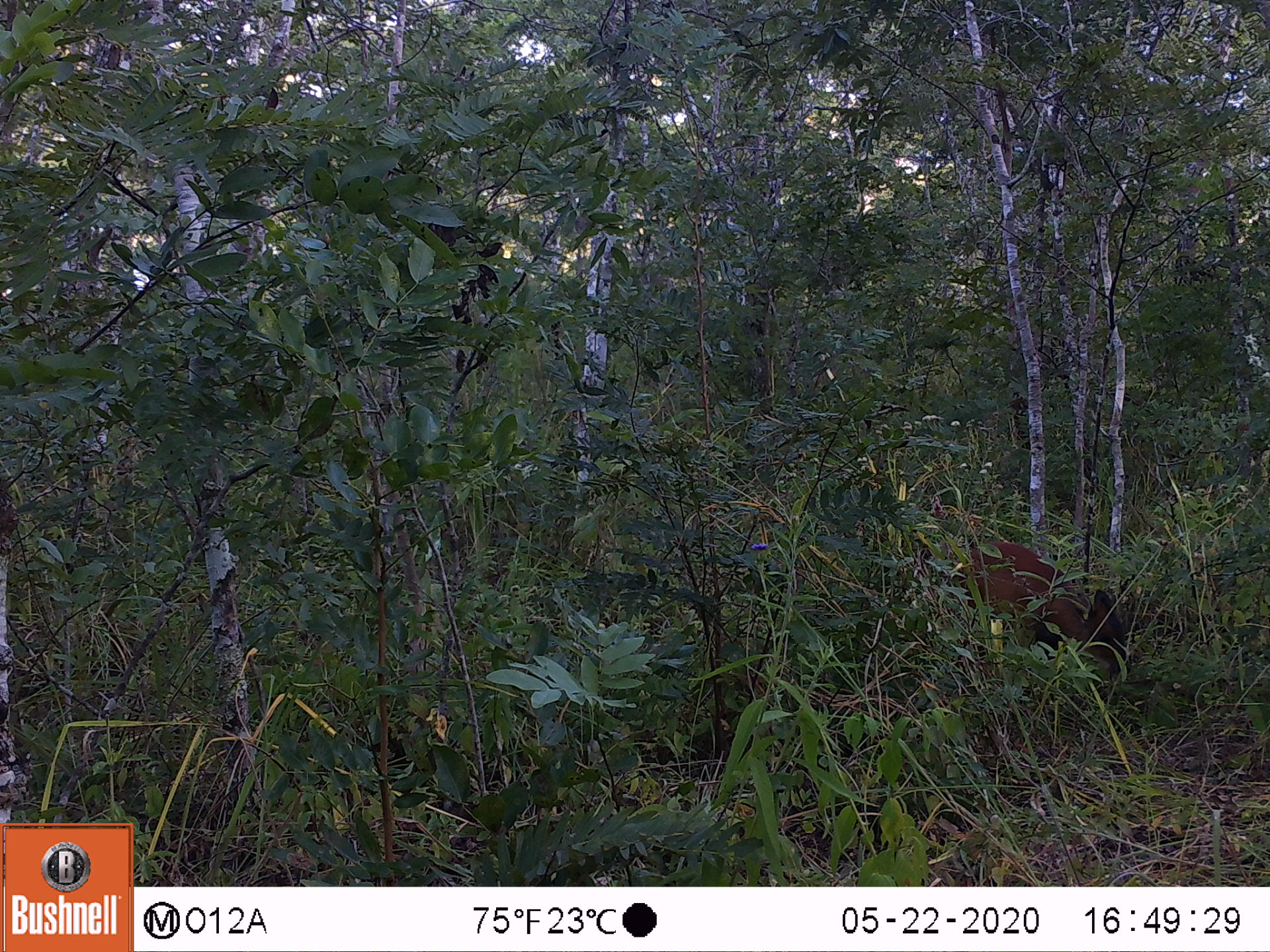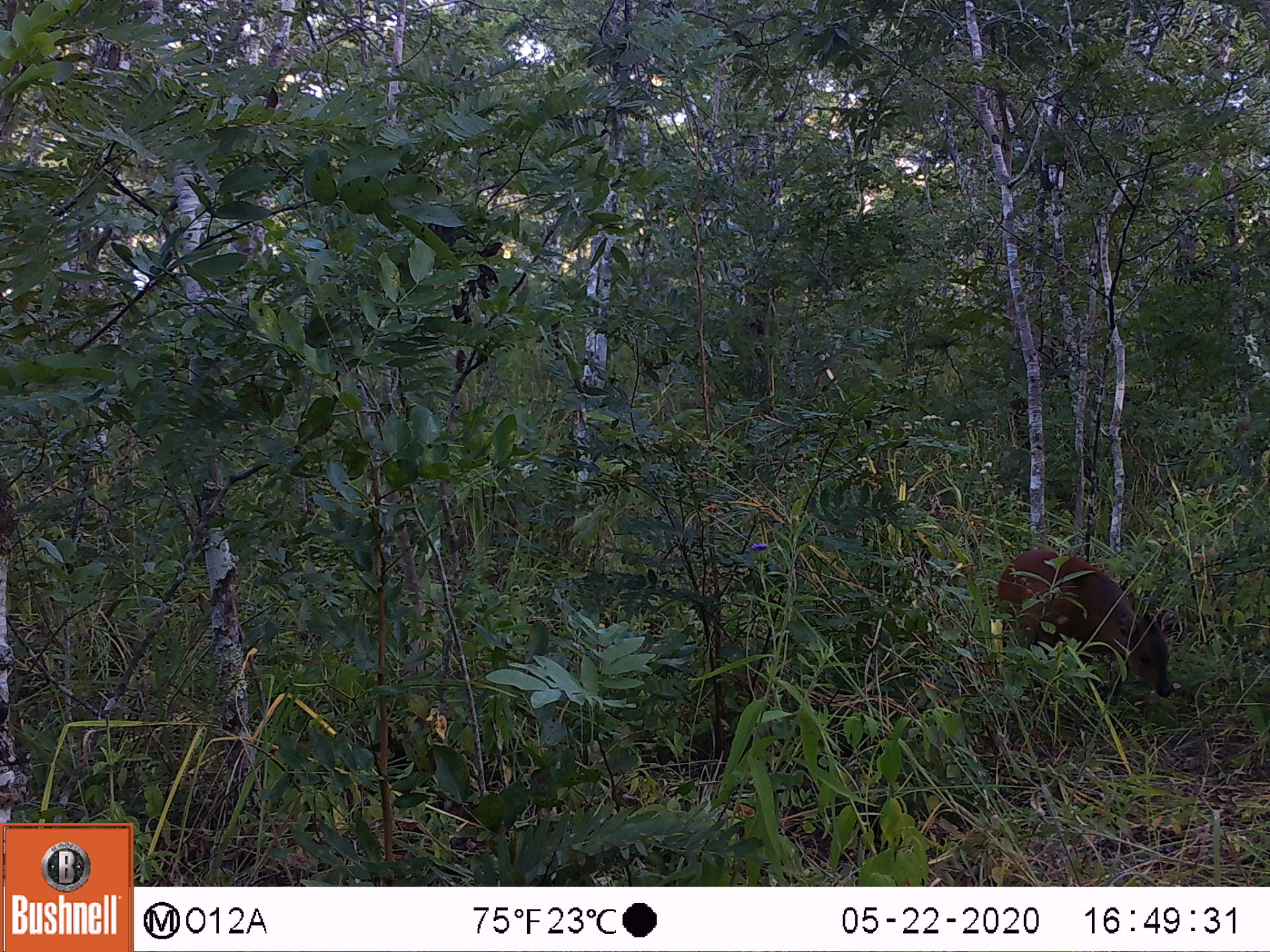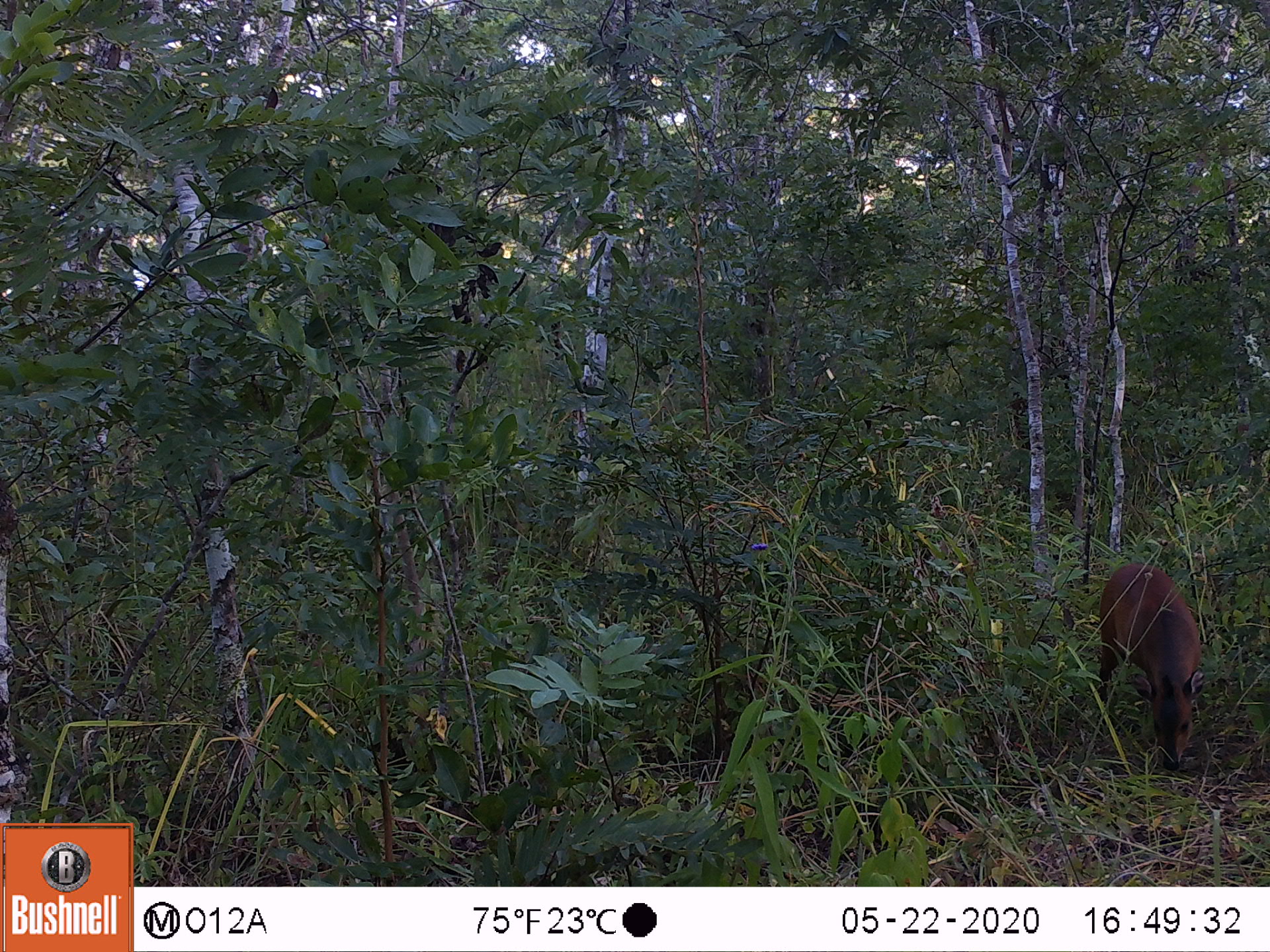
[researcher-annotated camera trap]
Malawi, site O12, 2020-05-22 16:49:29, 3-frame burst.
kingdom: Animalia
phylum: Chordata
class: Mammalia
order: Artiodactyla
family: Bovidae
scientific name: Antilopinae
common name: small antelope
Small antelope (Antilopinae), count 1.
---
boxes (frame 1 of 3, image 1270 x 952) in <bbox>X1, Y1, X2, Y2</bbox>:
small antelope: <bbox>918, 528, 1143, 715</bbox>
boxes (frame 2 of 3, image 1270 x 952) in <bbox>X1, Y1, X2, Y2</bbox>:
small antelope: <bbox>974, 539, 1188, 721</bbox>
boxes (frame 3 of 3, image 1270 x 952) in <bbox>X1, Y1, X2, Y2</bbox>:
small antelope: <bbox>1074, 551, 1227, 778</bbox>